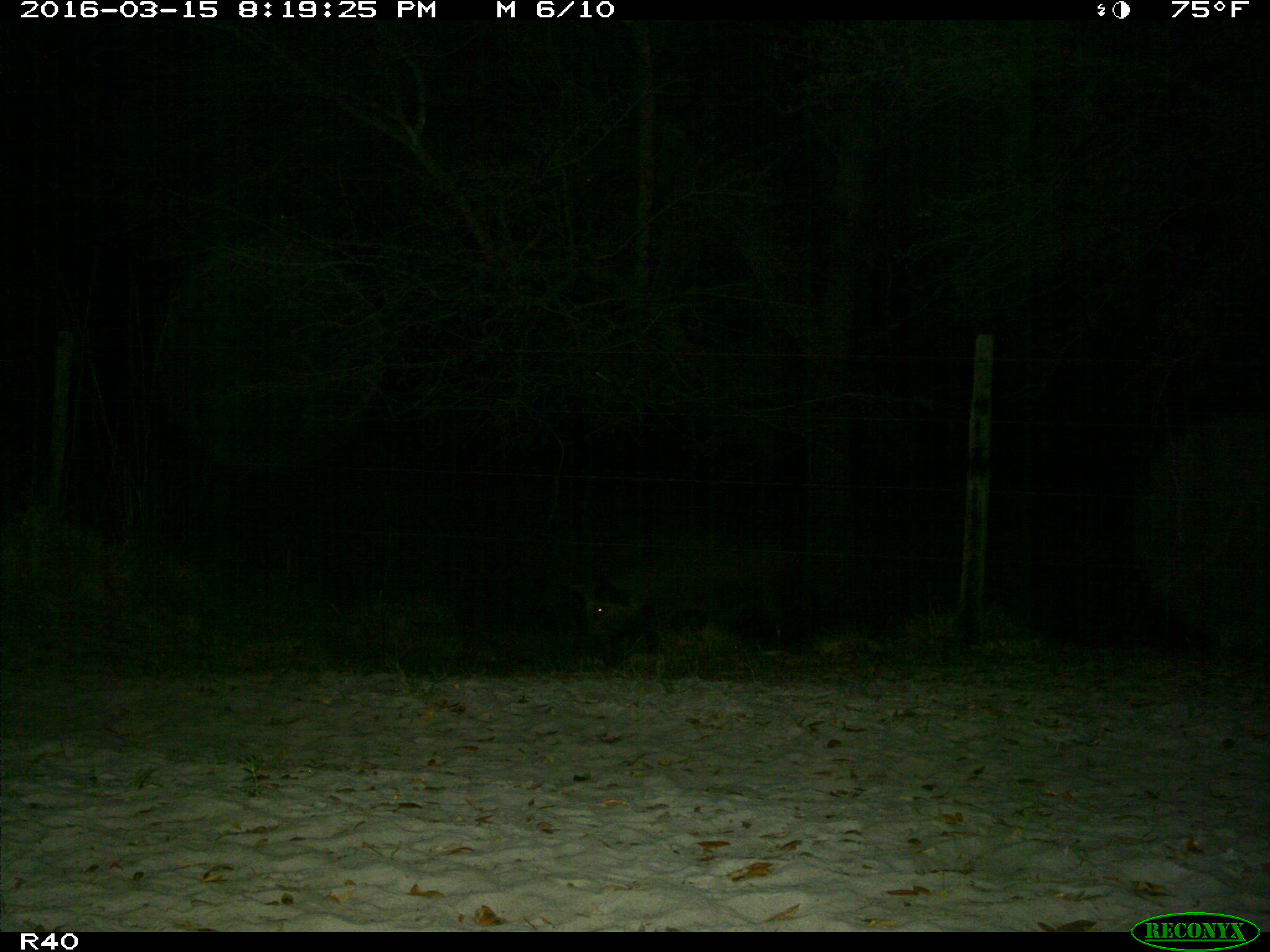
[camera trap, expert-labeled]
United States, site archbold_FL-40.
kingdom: Animalia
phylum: Chordata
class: Mammalia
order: Artiodactyla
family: Suidae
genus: Sus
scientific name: Sus scrofa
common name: wild boar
Sus scrofa (wild boar).